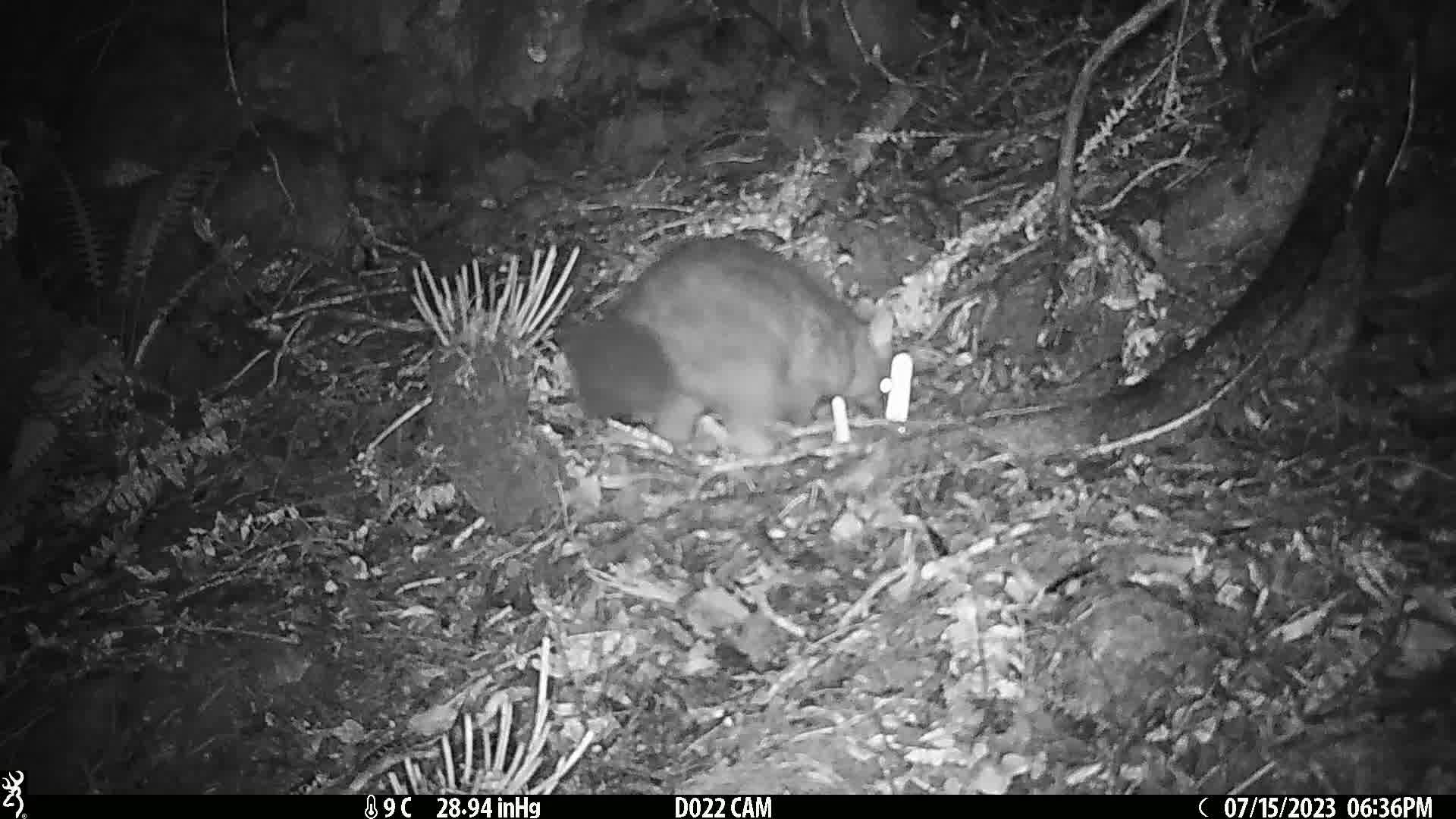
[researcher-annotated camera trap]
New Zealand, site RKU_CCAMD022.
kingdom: Animalia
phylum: Chordata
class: Mammalia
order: Diprotodontia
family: Phalangeridae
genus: Trichosurus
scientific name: Trichosurus vulpecula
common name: common brushtail possum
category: possum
Possum (common brushtail possum) (Trichosurus vulpecula).